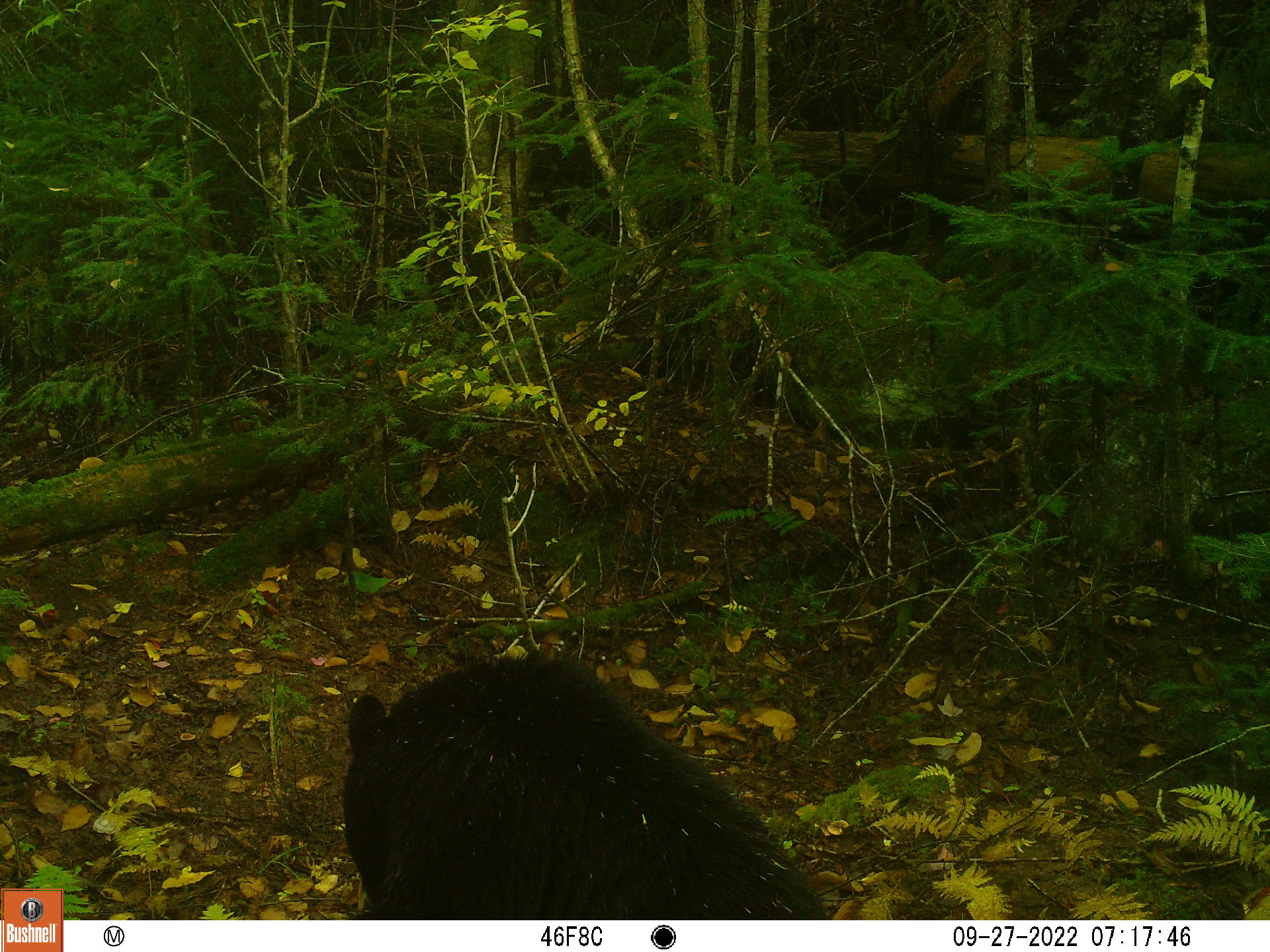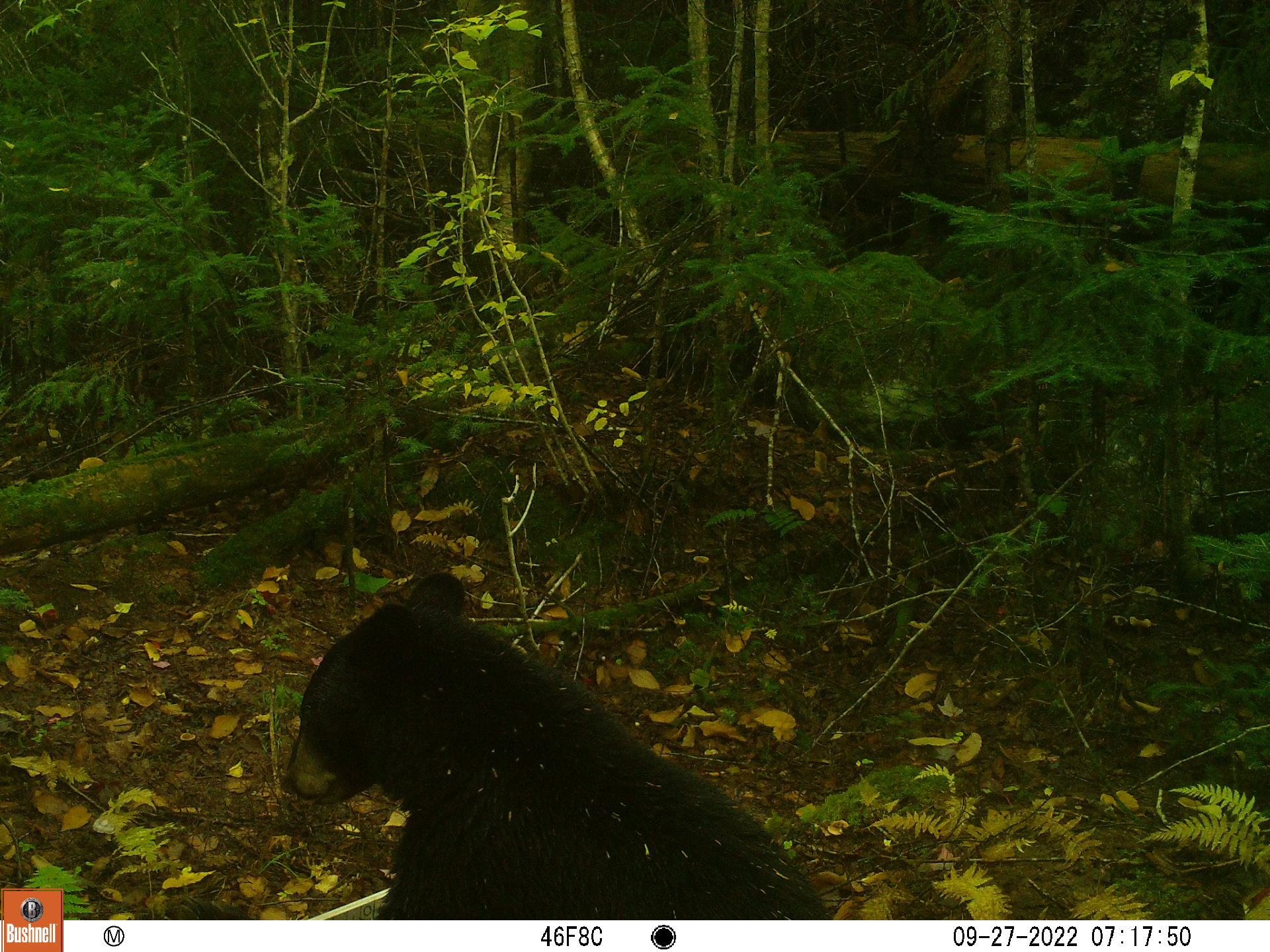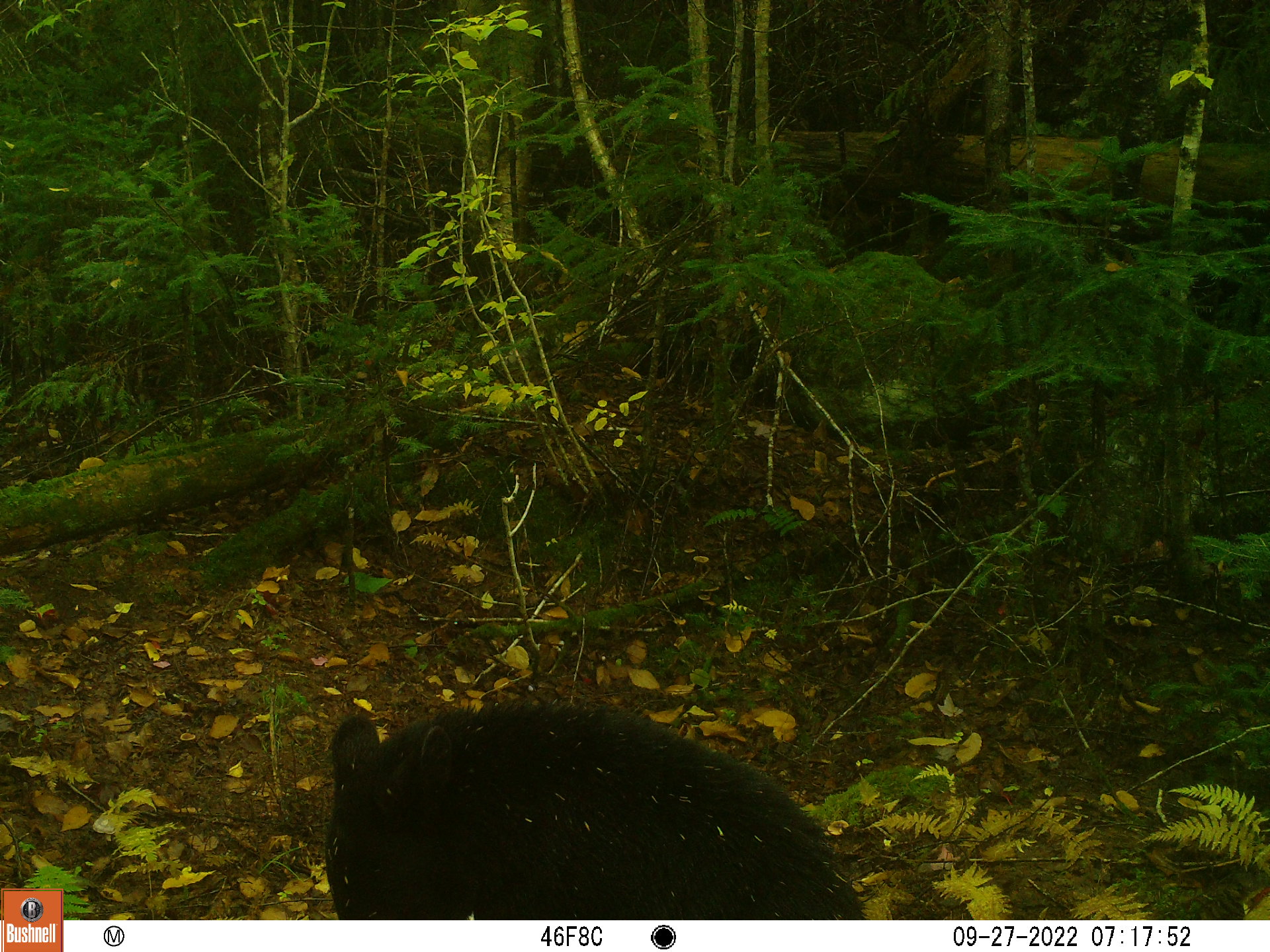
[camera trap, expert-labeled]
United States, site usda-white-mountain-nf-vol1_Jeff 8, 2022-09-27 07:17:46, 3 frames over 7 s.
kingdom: Animalia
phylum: Chordata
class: Mammalia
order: Carnivora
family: Ursidae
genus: Ursus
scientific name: Ursus americanus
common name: black bear